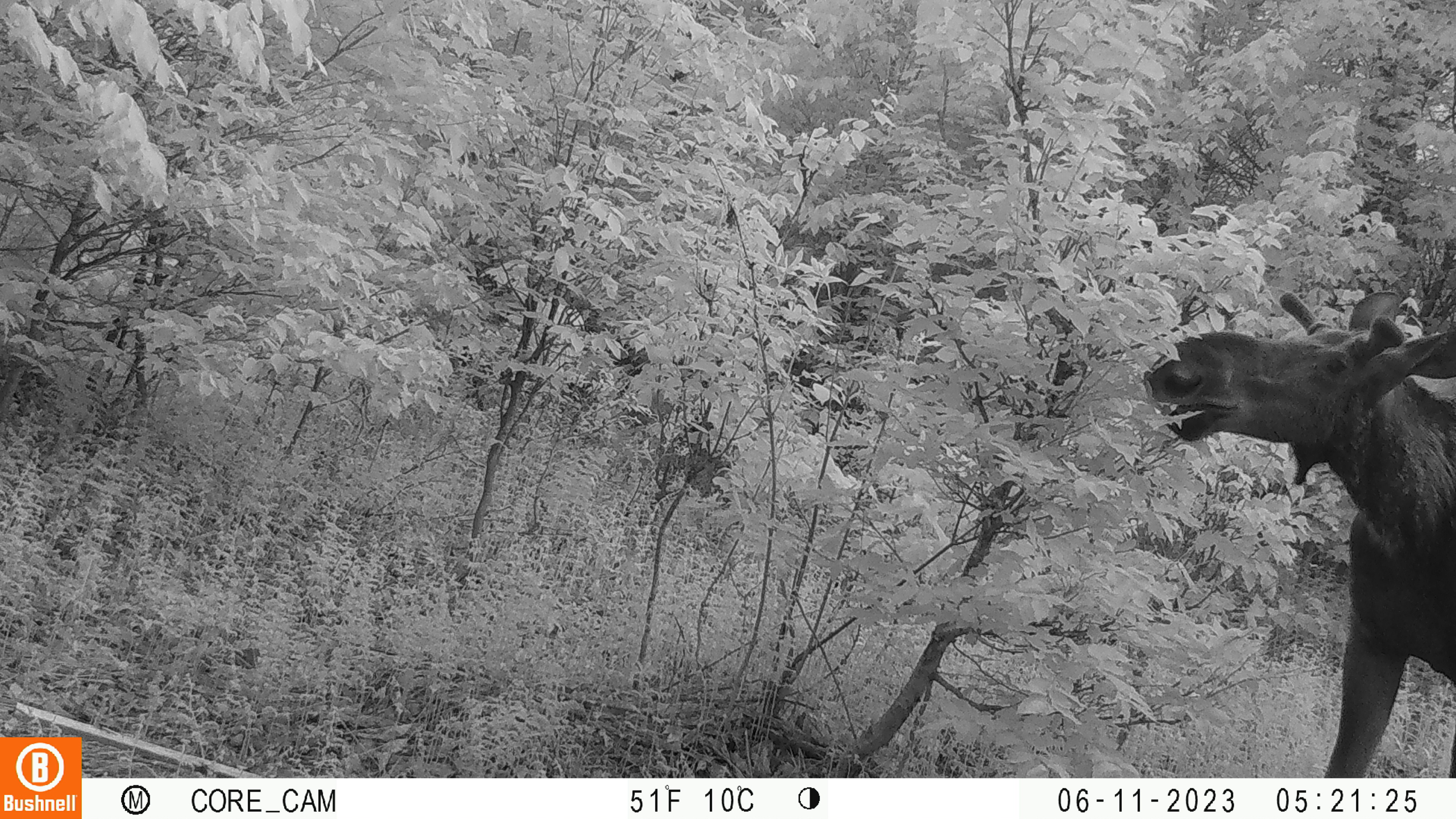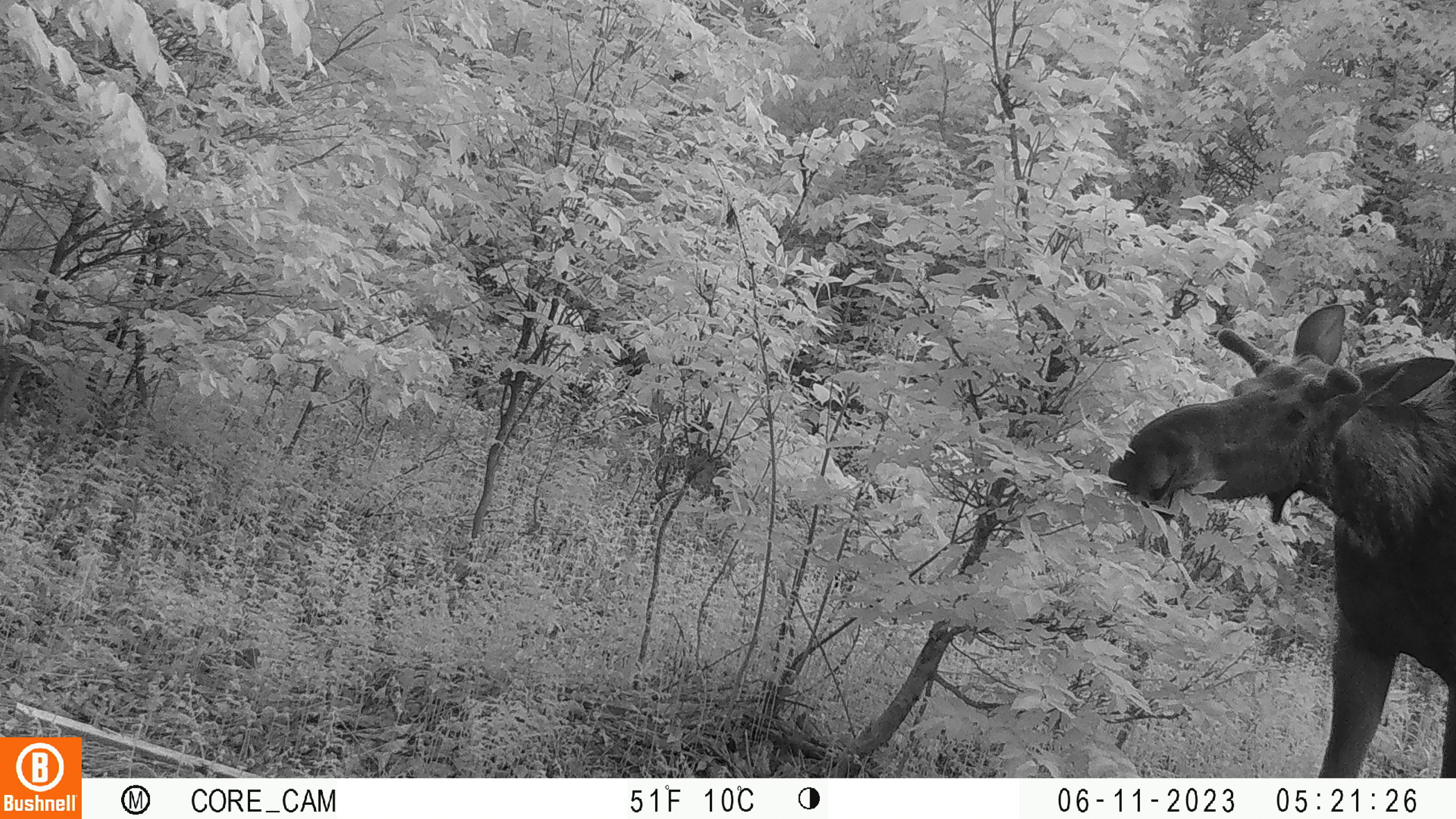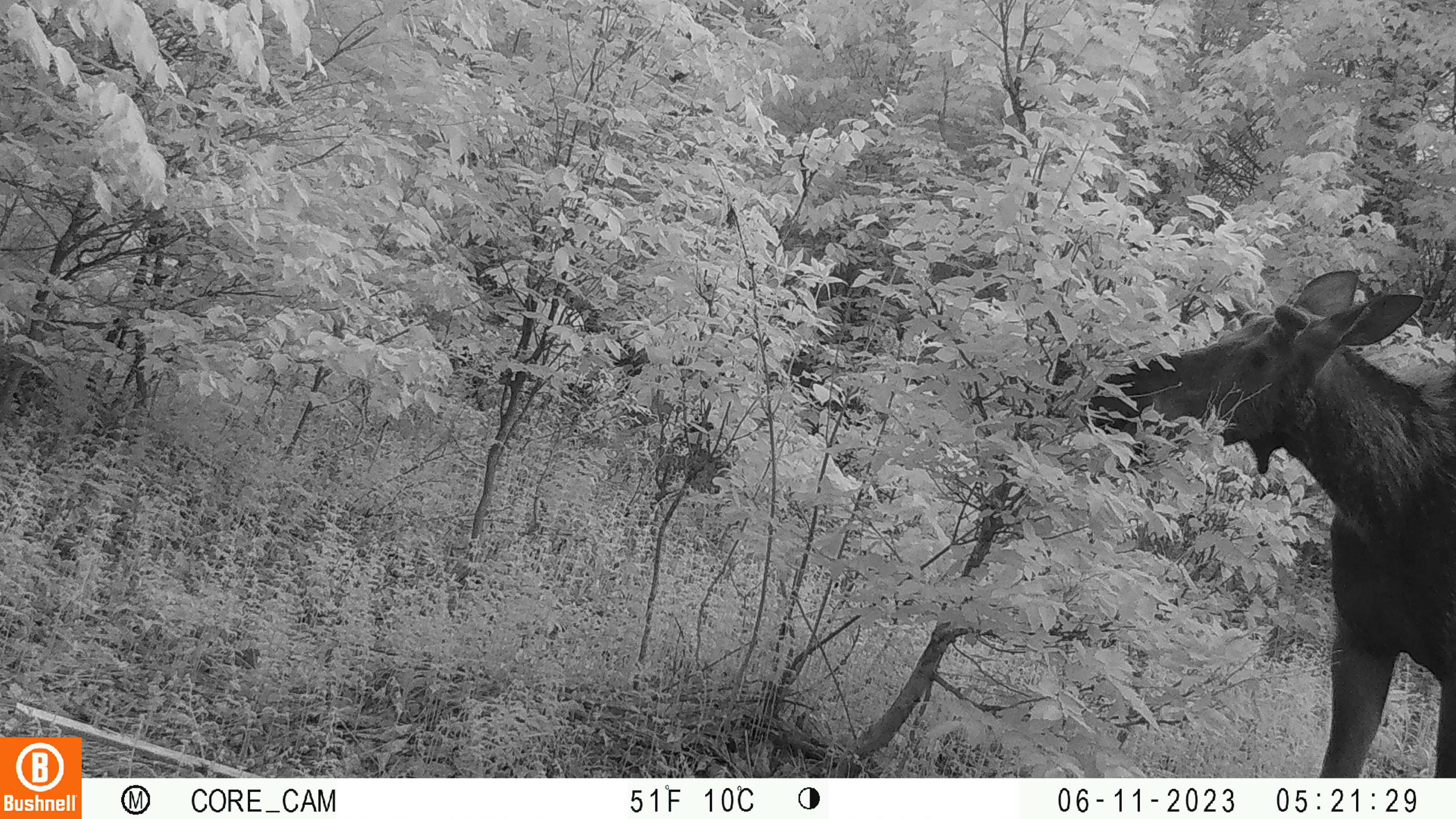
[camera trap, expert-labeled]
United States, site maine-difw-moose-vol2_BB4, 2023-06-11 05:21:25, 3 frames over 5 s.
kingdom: Animalia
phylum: Chordata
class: Mammalia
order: Artiodactyla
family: Cervidae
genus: Alces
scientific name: Alces alces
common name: moose